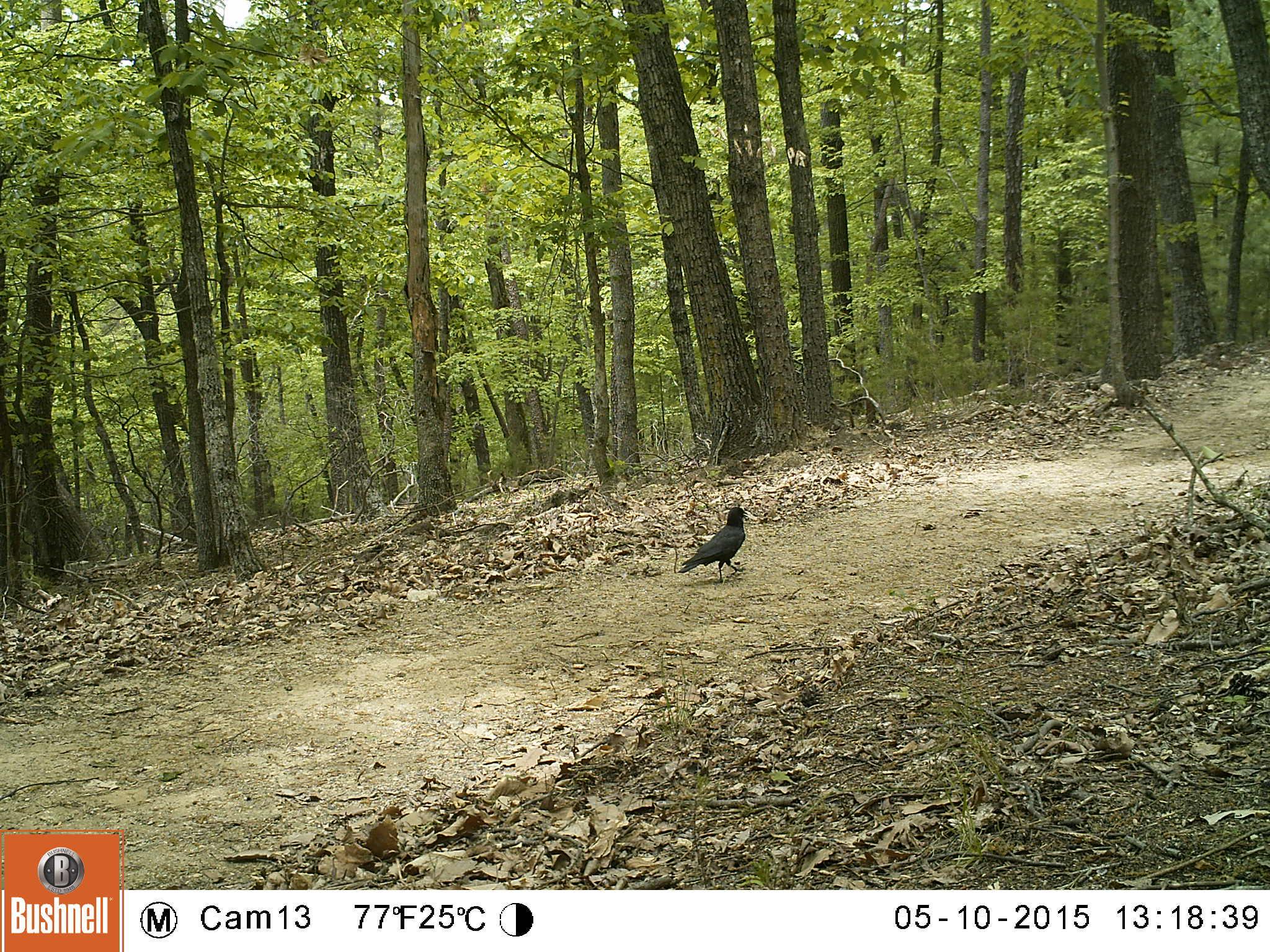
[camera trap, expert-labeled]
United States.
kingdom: Animalia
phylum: Chordata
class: Aves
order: Passeriformes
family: Corvidae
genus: Corvus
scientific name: Corvus brachyrhynchos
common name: american crow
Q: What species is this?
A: American Crow (Corvus brachyrhynchos).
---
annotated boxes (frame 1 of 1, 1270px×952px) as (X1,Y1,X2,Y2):
American Crow: (678,507,750,588)